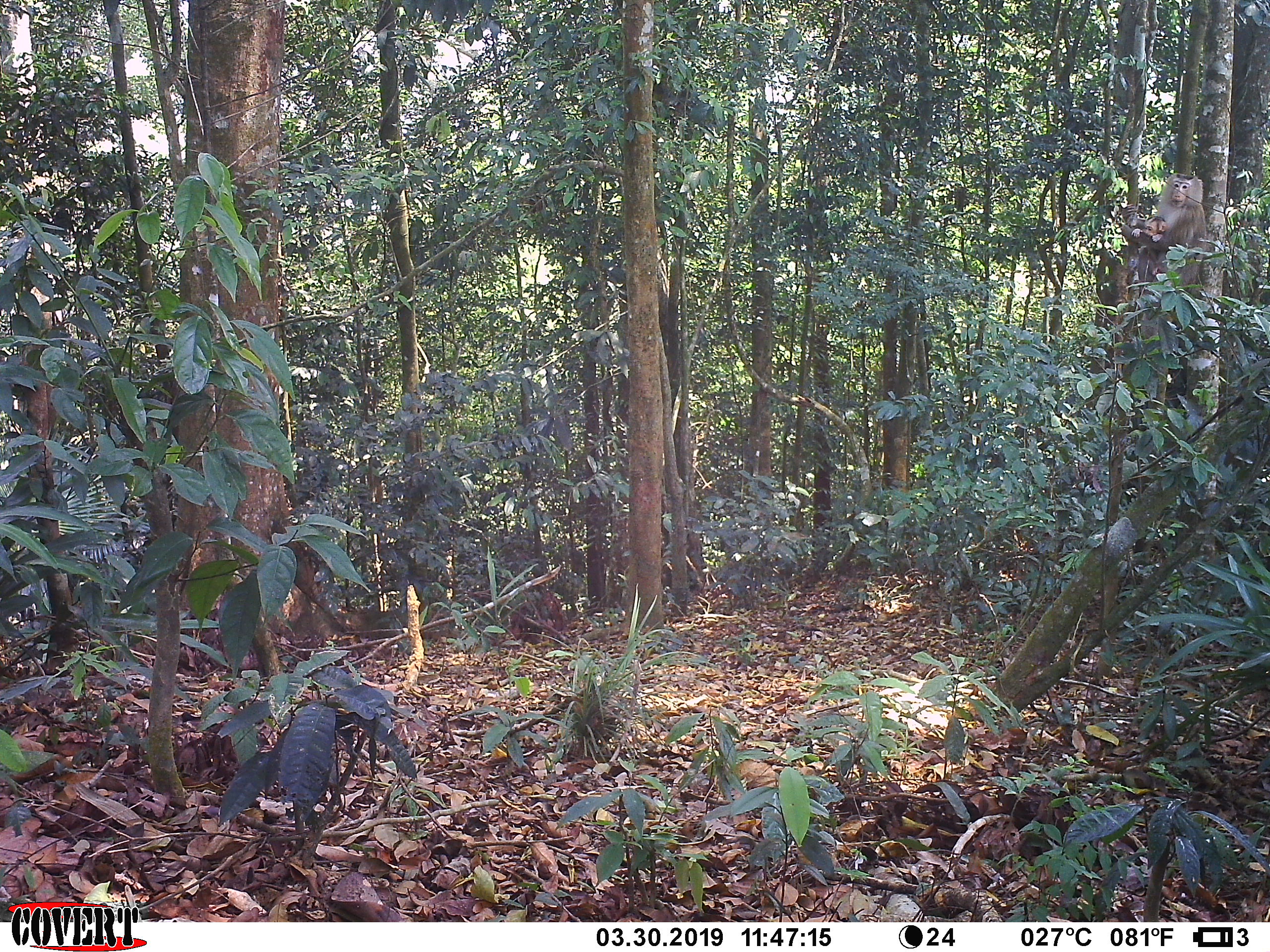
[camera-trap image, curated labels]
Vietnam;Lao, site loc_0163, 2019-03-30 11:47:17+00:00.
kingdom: Animalia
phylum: Chordata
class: Mammalia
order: Primates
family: Cercopithecidae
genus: Macaca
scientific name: Macaca nemestrina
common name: pig-tailed macaque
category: pig tailed macaque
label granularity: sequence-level